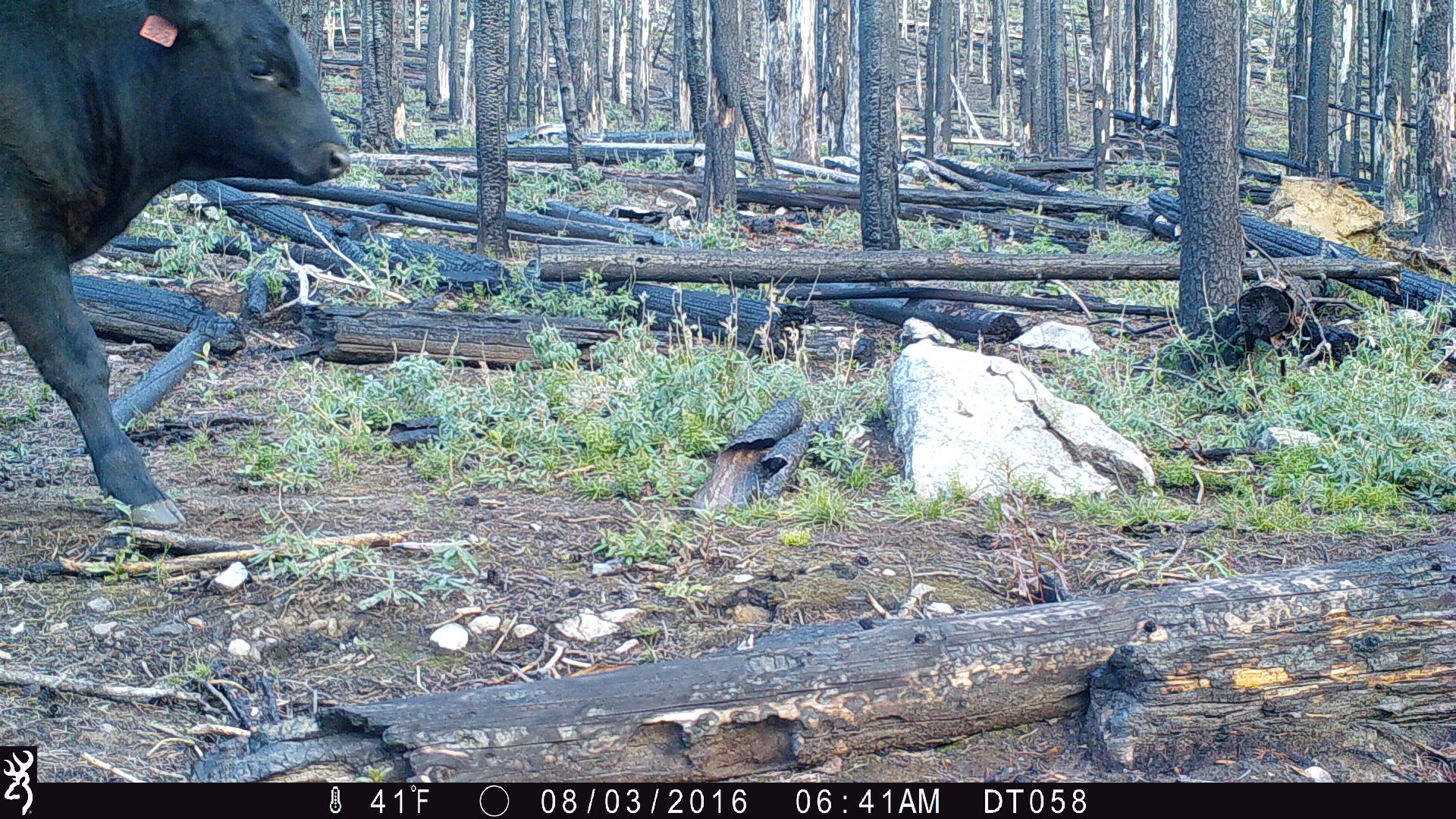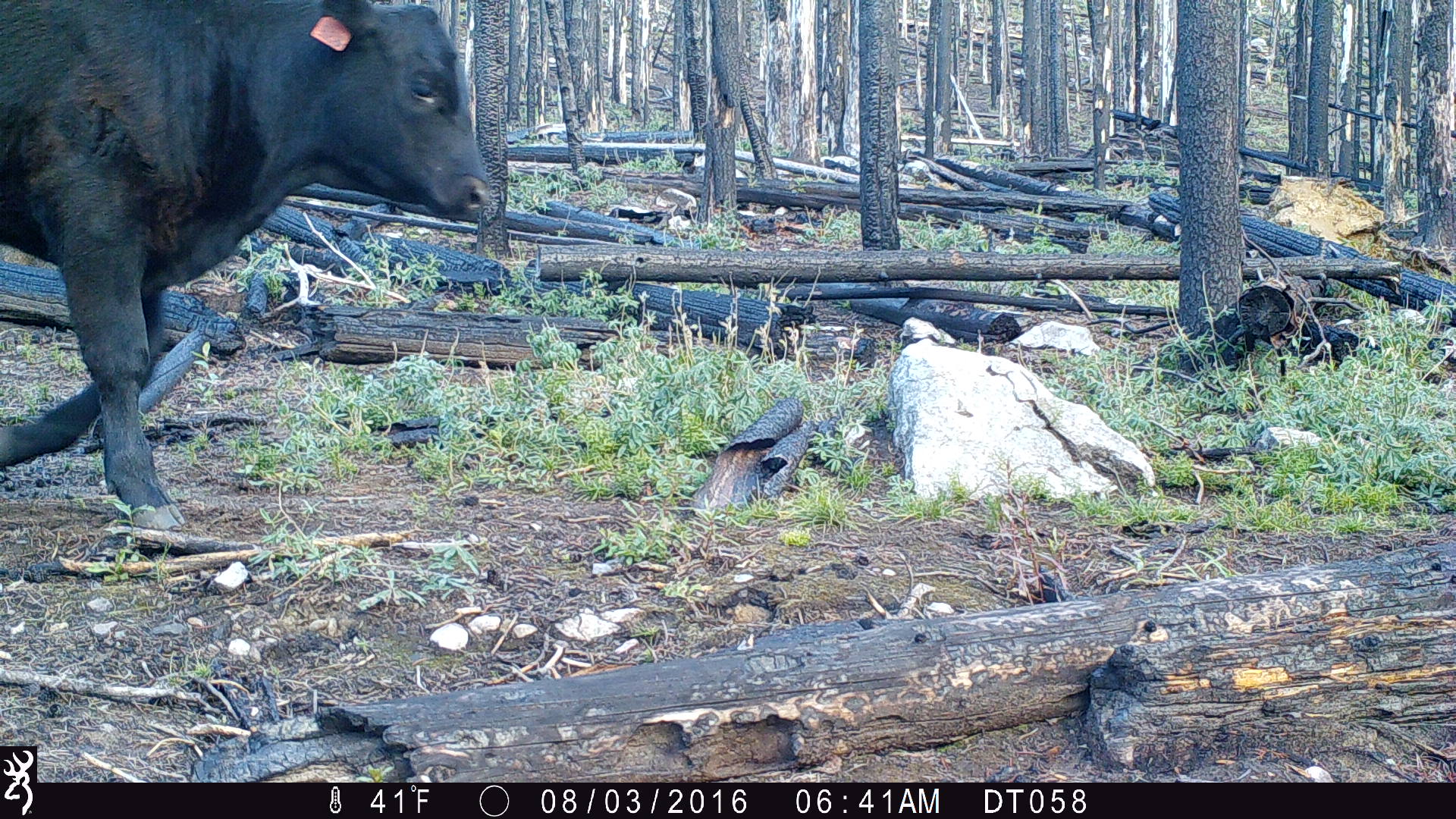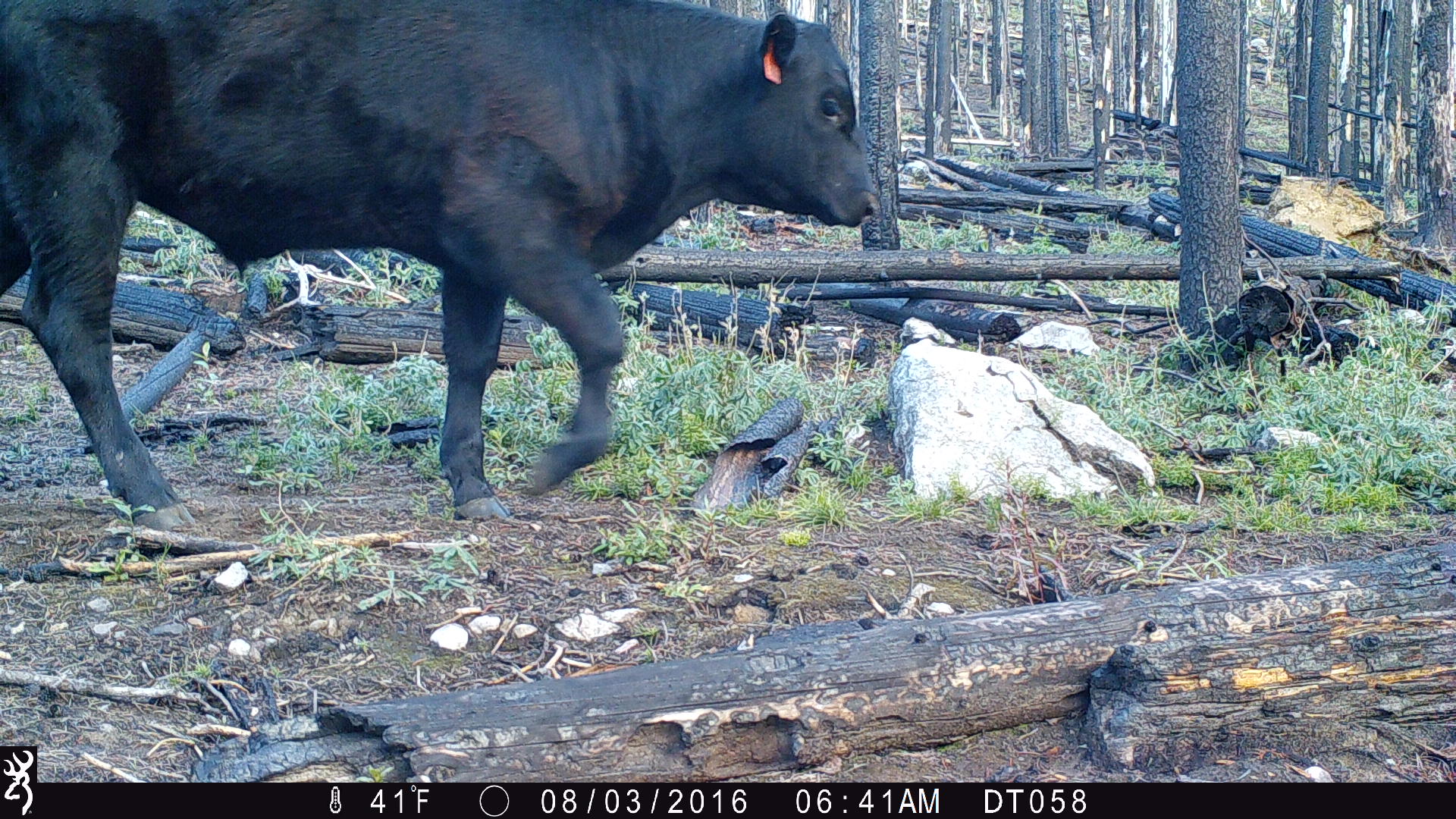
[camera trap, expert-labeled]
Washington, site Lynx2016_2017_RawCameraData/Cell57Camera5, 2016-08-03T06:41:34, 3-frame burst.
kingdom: Animalia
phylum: Chordata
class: Mammalia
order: Artiodactyla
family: Bovidae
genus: Bos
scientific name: Bos taurus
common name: domestic cattle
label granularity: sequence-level